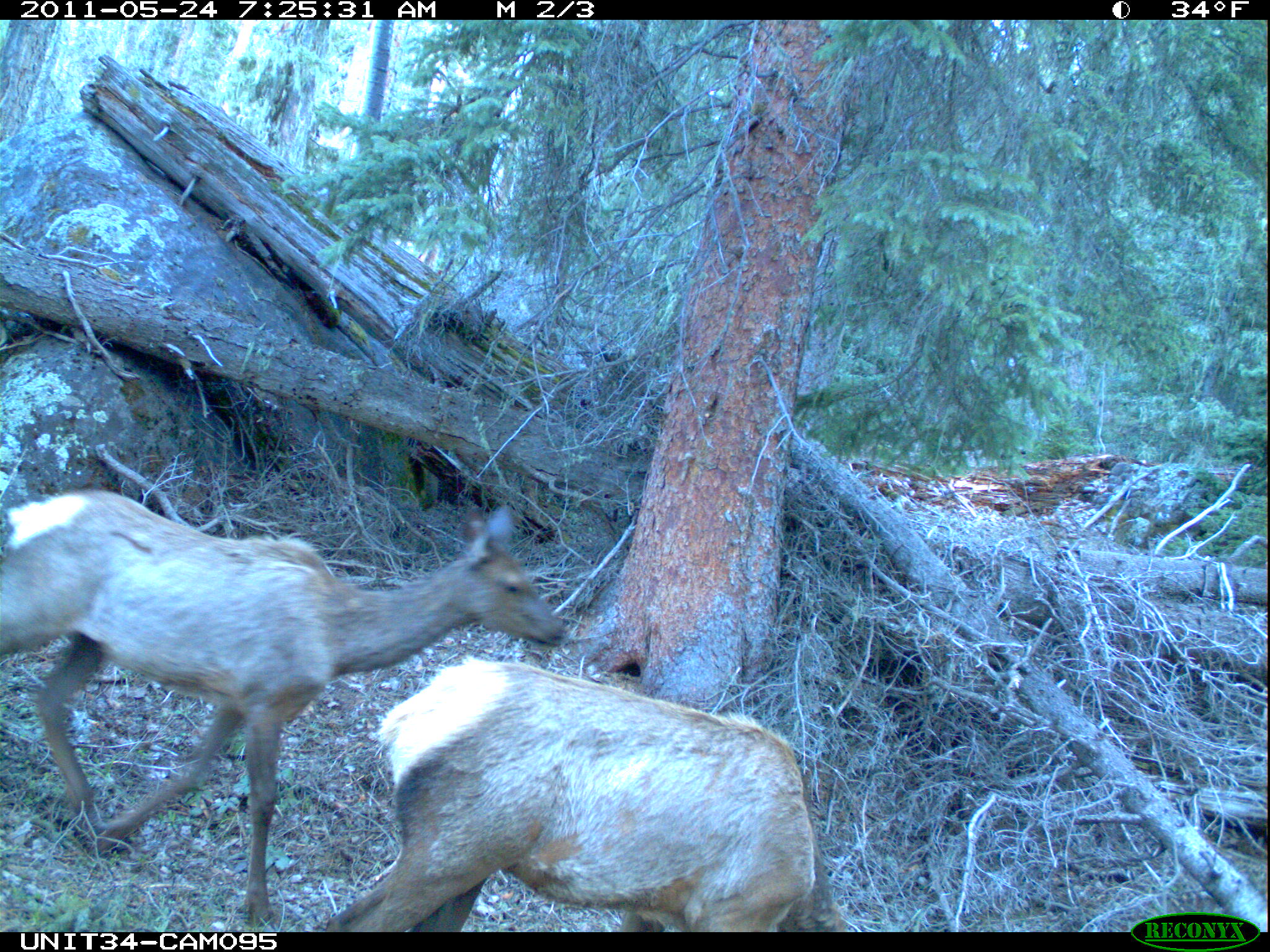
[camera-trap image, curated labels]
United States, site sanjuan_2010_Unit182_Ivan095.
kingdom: Animalia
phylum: Chordata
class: Mammalia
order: Artiodactyla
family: Cervidae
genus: Cervus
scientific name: Cervus elaphus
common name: red deer